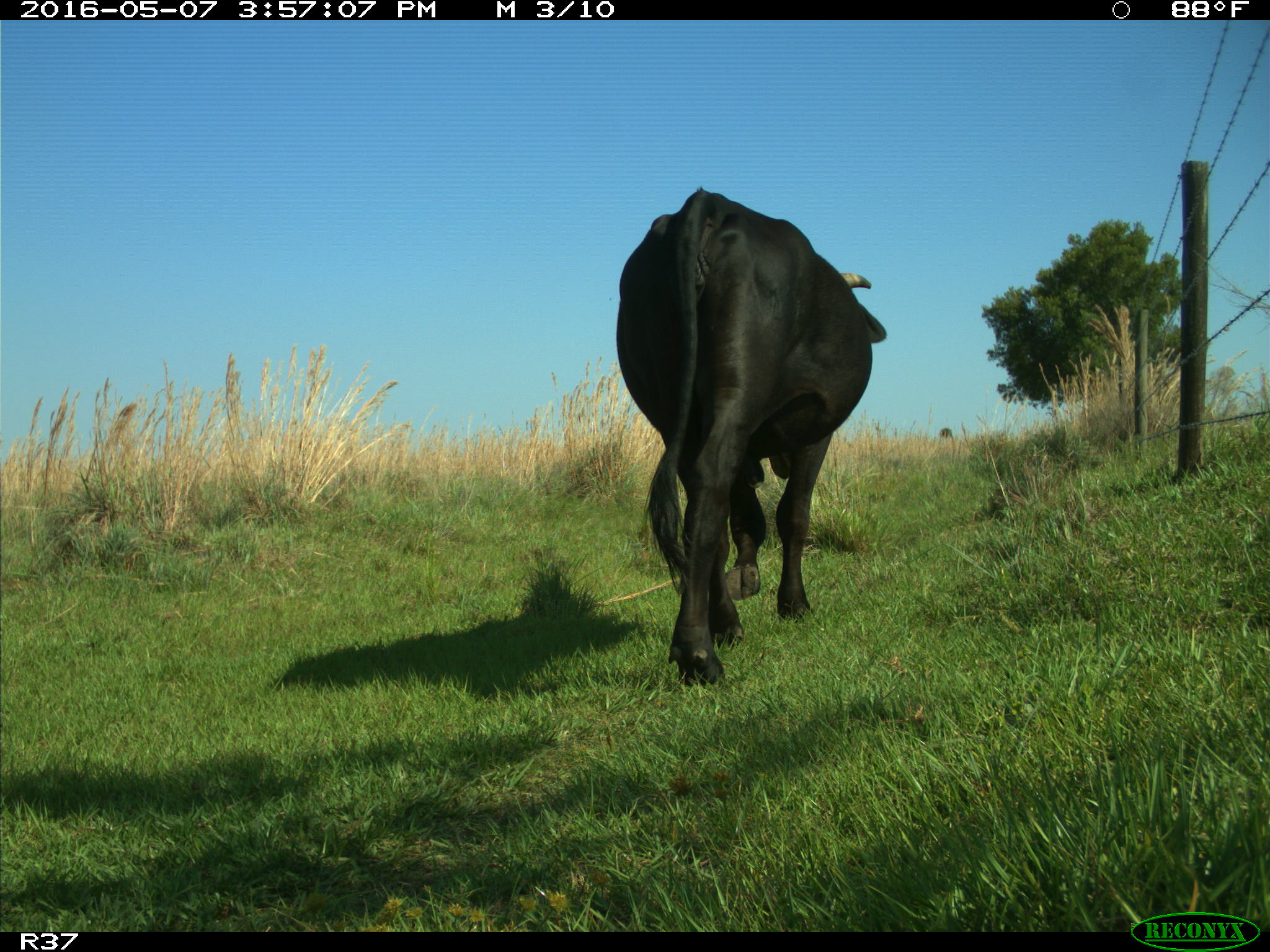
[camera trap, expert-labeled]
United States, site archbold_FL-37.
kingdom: Animalia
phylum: Chordata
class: Mammalia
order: Artiodactyla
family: Bovidae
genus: Bos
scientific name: Bos taurus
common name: domestic cow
Bos taurus (domestic cow).